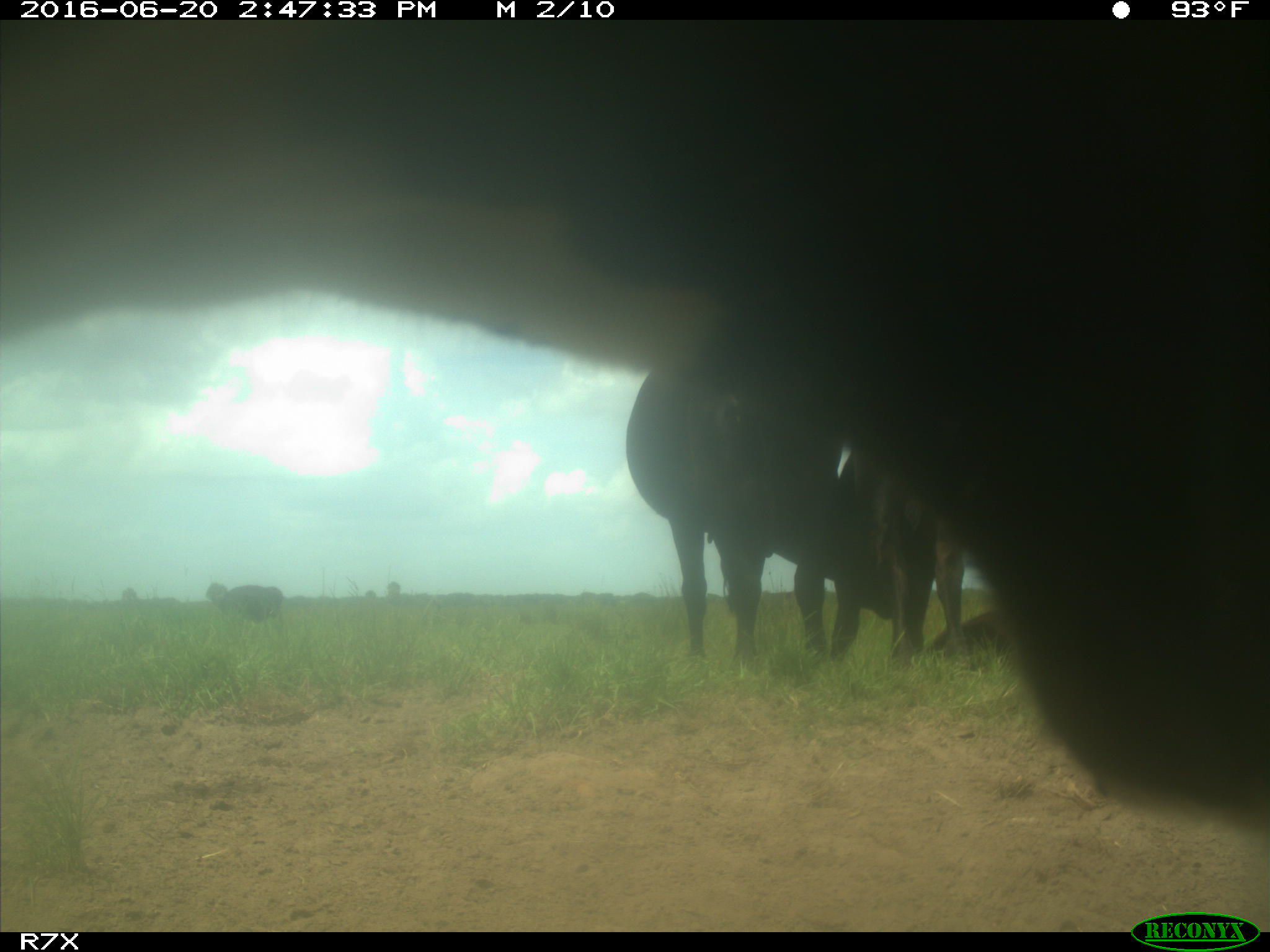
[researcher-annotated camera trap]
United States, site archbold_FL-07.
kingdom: Animalia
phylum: Chordata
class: Mammalia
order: Artiodactyla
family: Bovidae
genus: Bos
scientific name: Bos taurus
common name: domestic cow